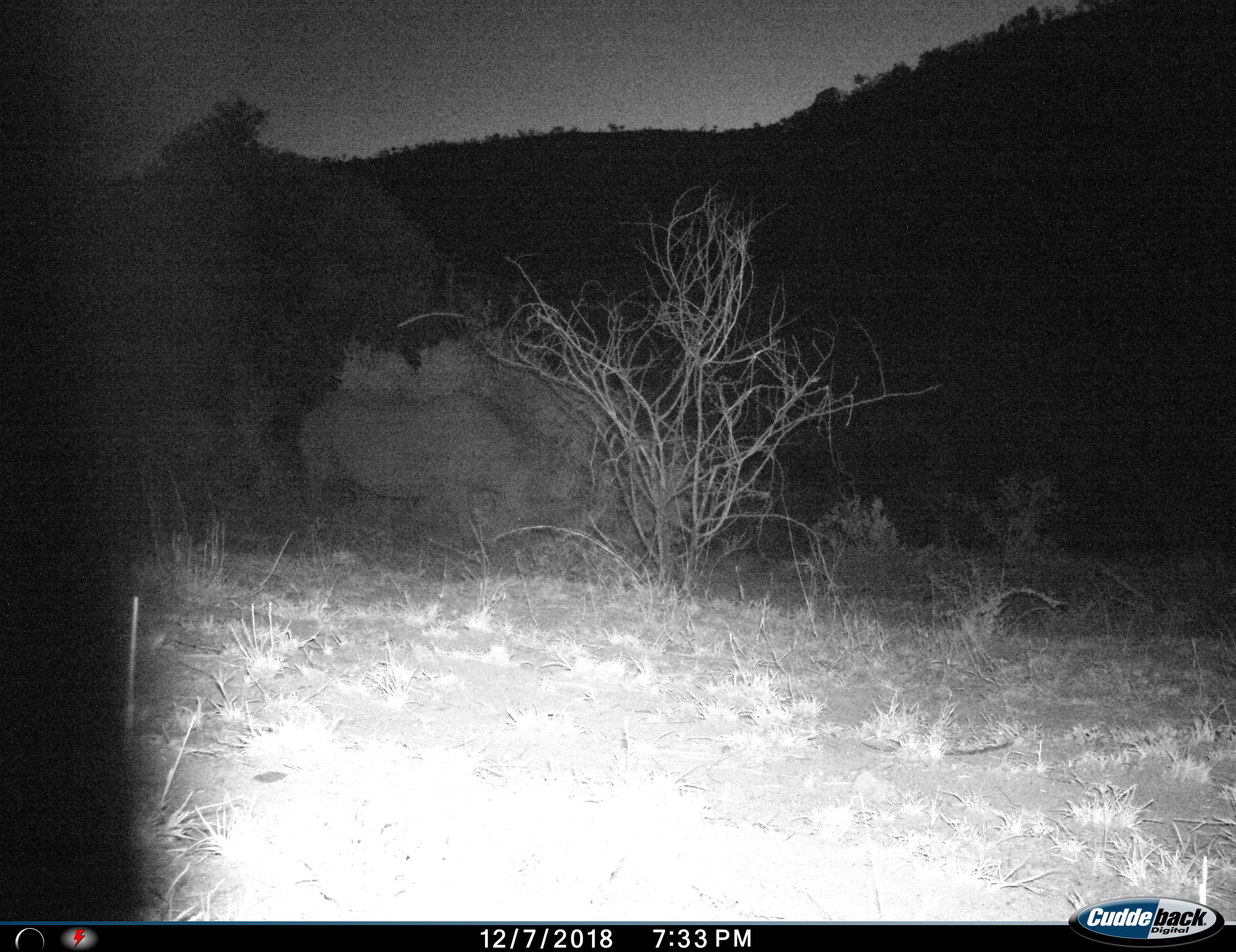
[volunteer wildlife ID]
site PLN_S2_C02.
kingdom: Animalia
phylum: Chordata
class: Mammalia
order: Perissodactyla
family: Rhinocerotidae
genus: Ceratotherium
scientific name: Ceratotherium simum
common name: white rhinoceros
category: rhinoceroswhite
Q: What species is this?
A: Rhinoceroswhite (white rhinoceros) (Ceratotherium simum).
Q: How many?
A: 1.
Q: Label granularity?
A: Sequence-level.